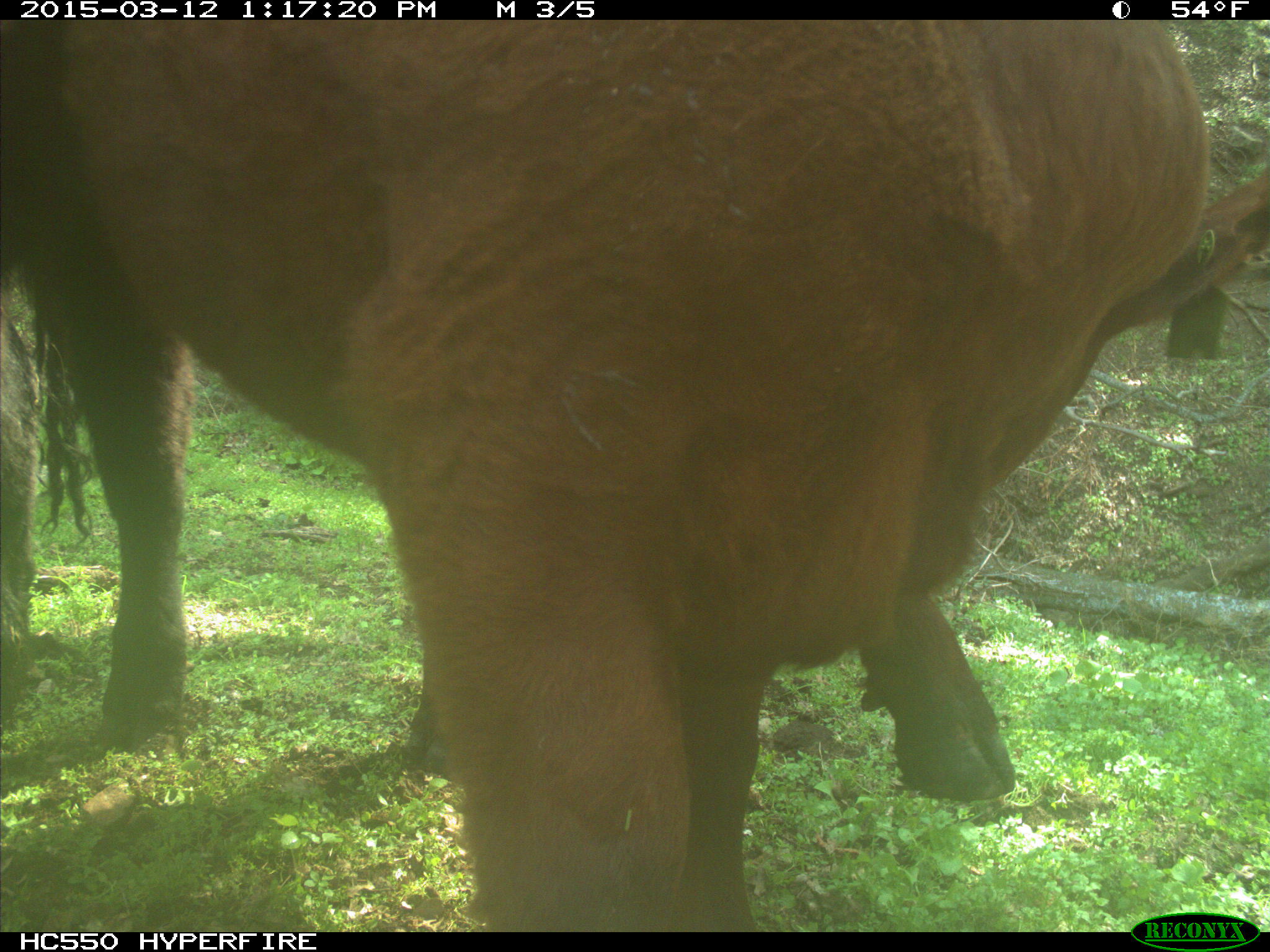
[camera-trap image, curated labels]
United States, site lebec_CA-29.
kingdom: Animalia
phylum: Chordata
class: Mammalia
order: Artiodactyla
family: Bovidae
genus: Bos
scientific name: Bos taurus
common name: domestic cow